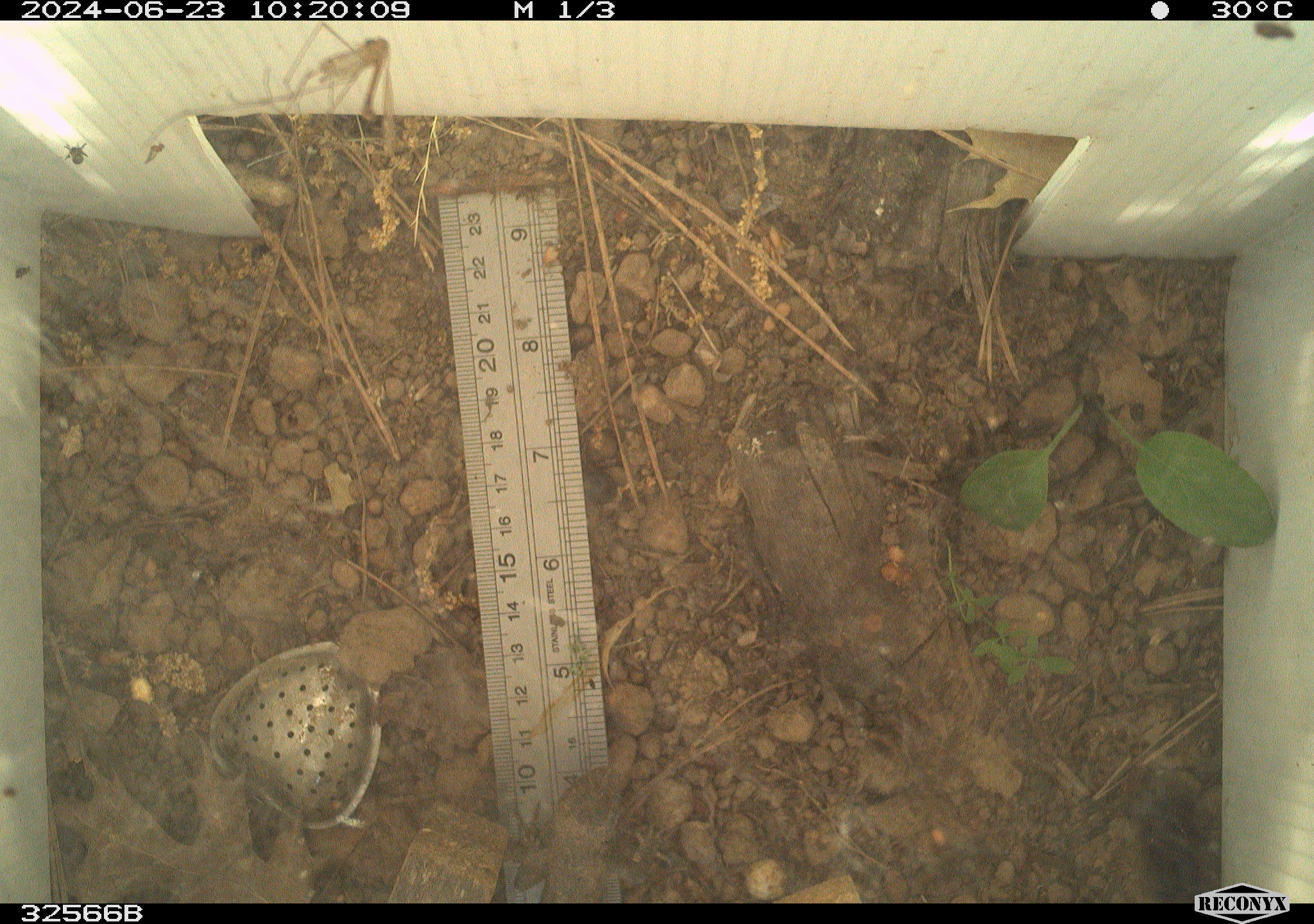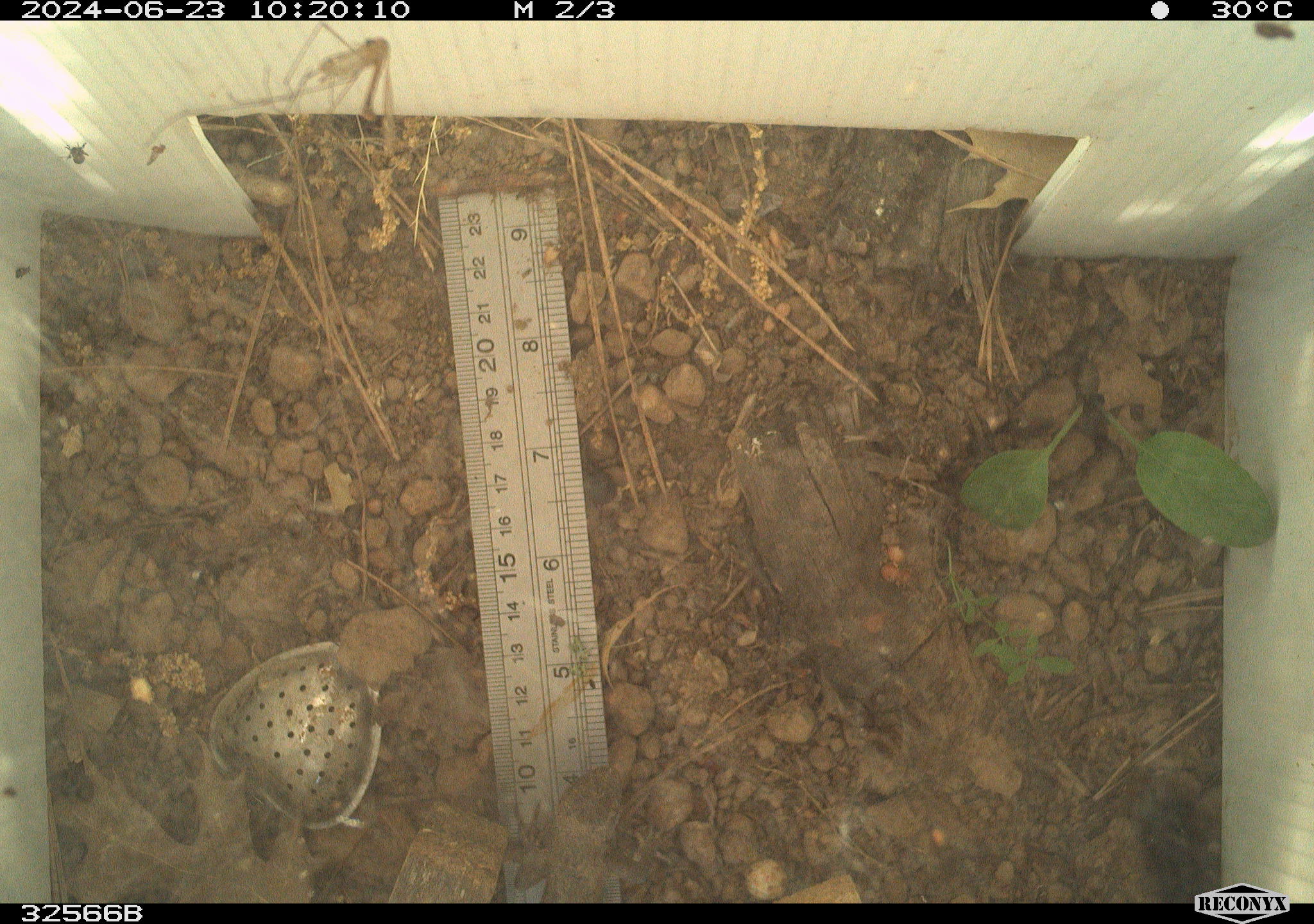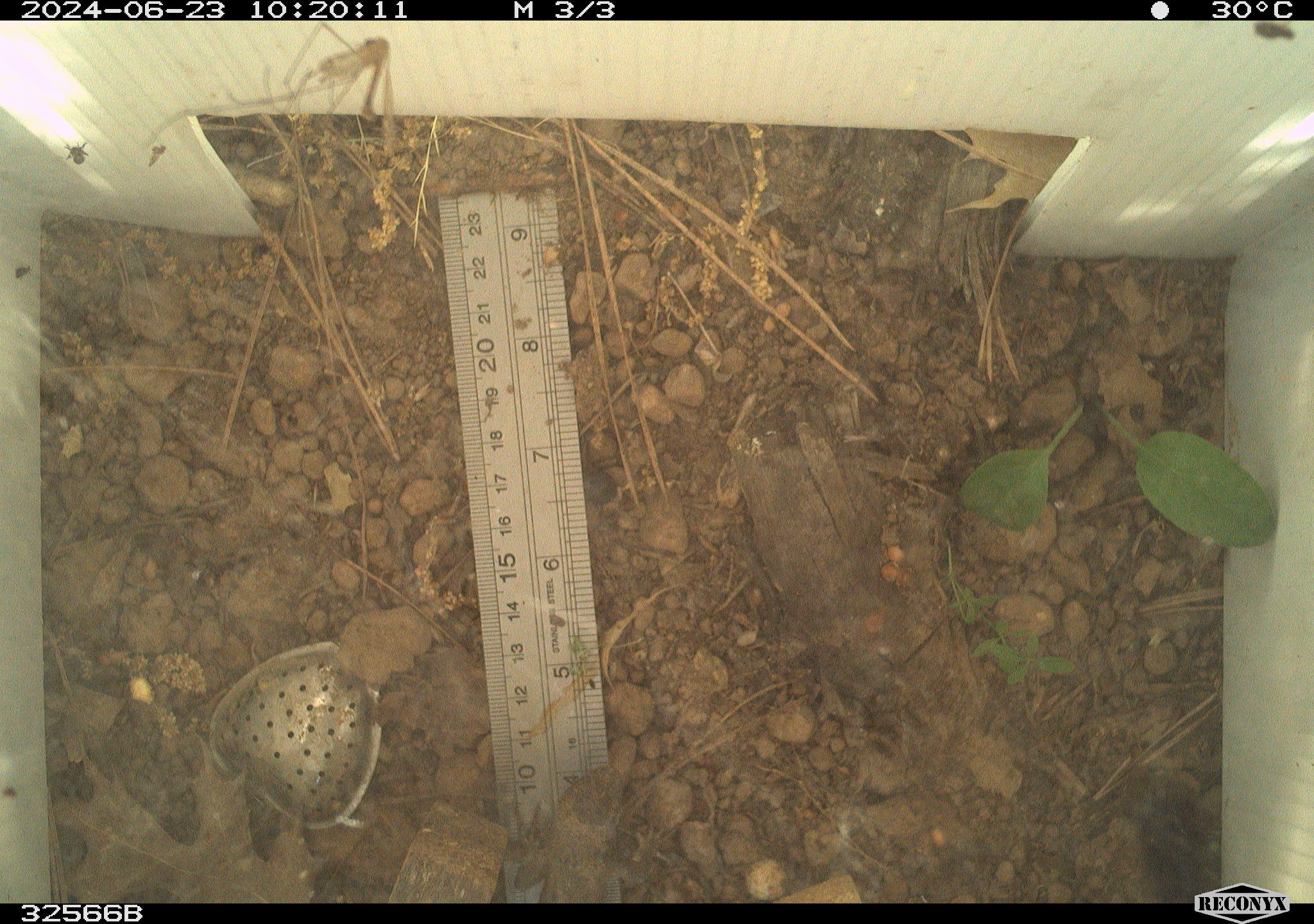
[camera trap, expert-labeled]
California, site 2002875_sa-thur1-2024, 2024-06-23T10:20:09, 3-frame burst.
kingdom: Animalia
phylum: Chordata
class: Reptilia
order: Squamata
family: Phrynosomatidae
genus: Sceloporus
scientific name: Sceloporus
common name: spiny lizards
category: sceloporus species